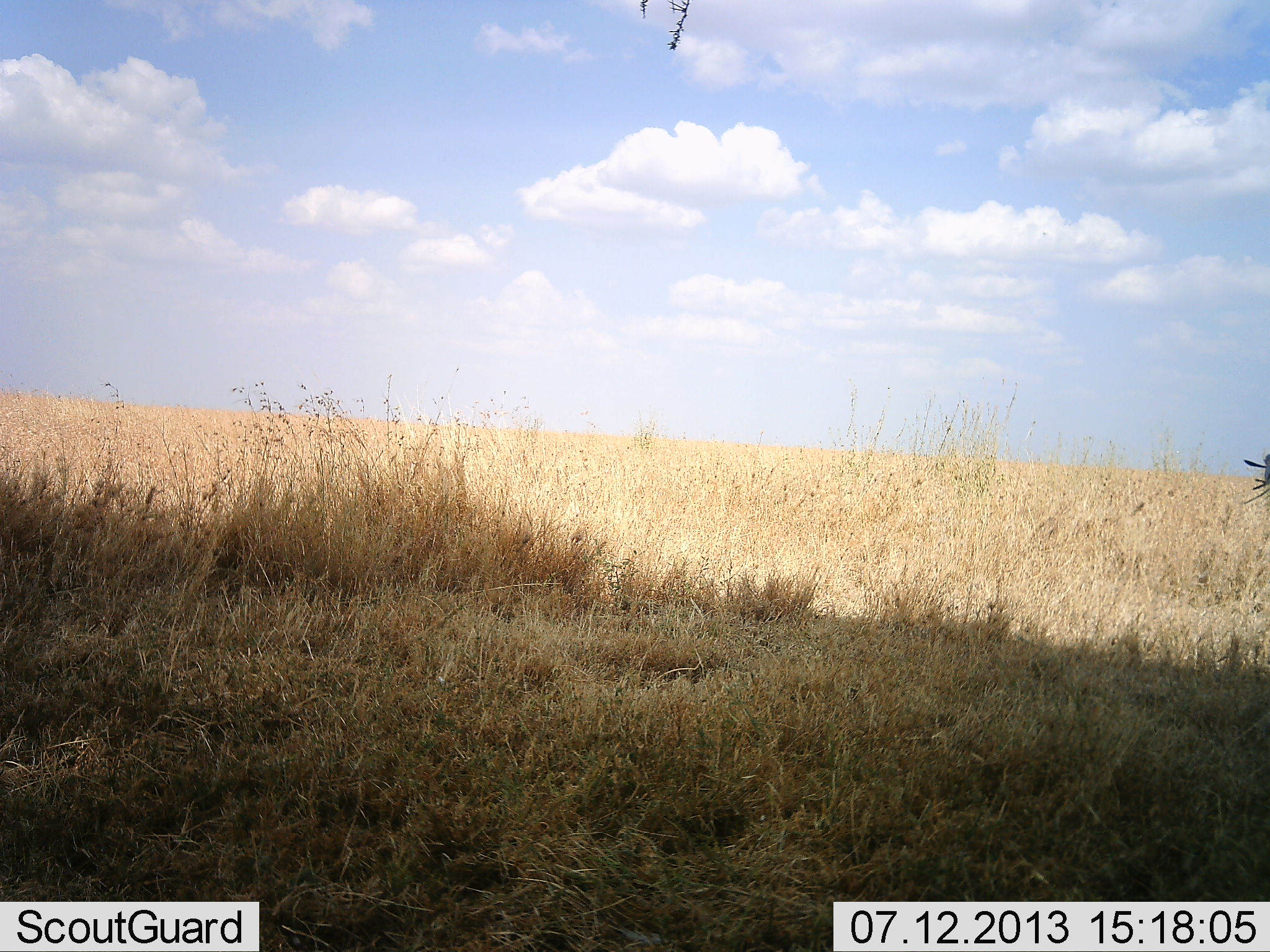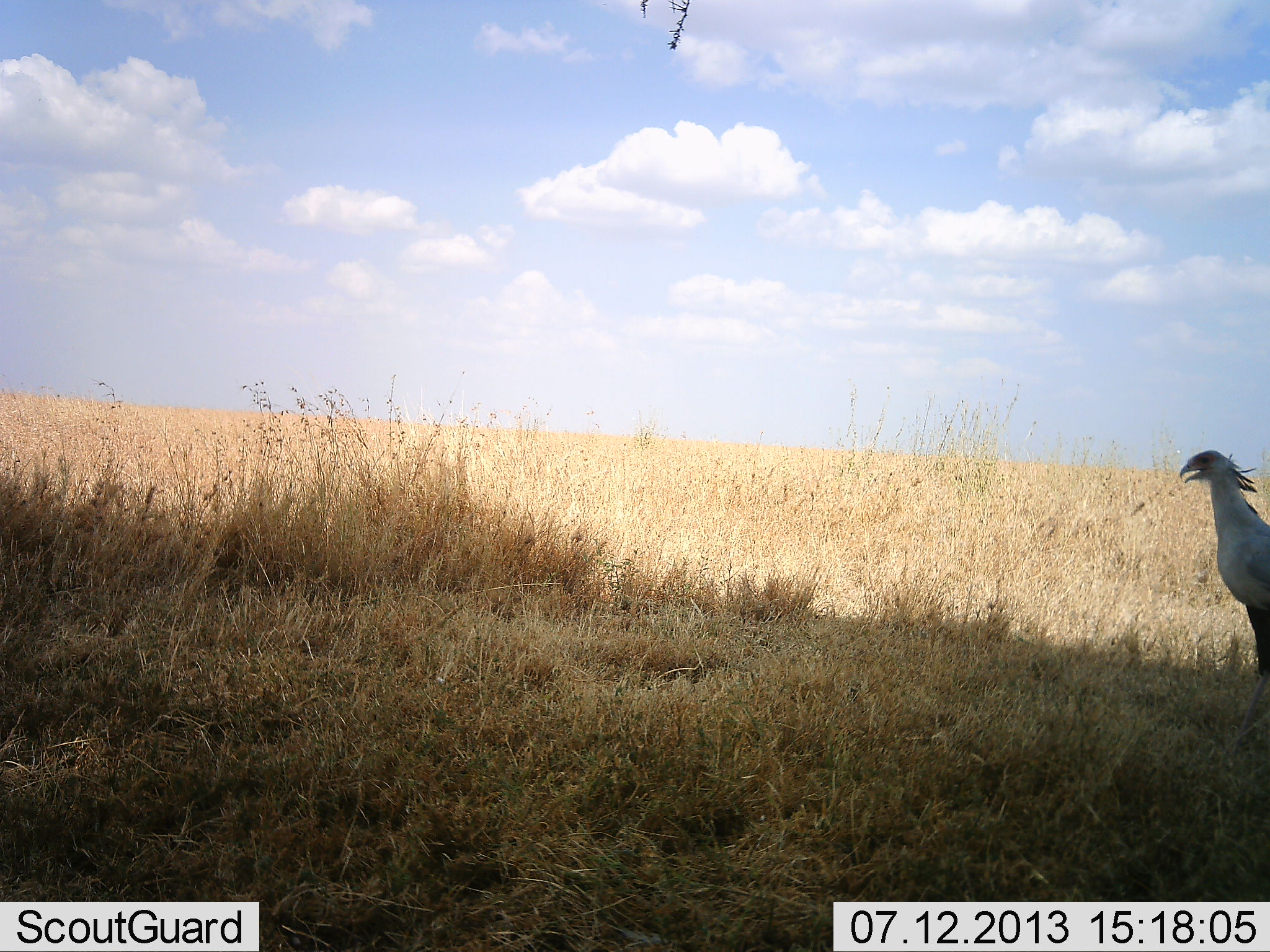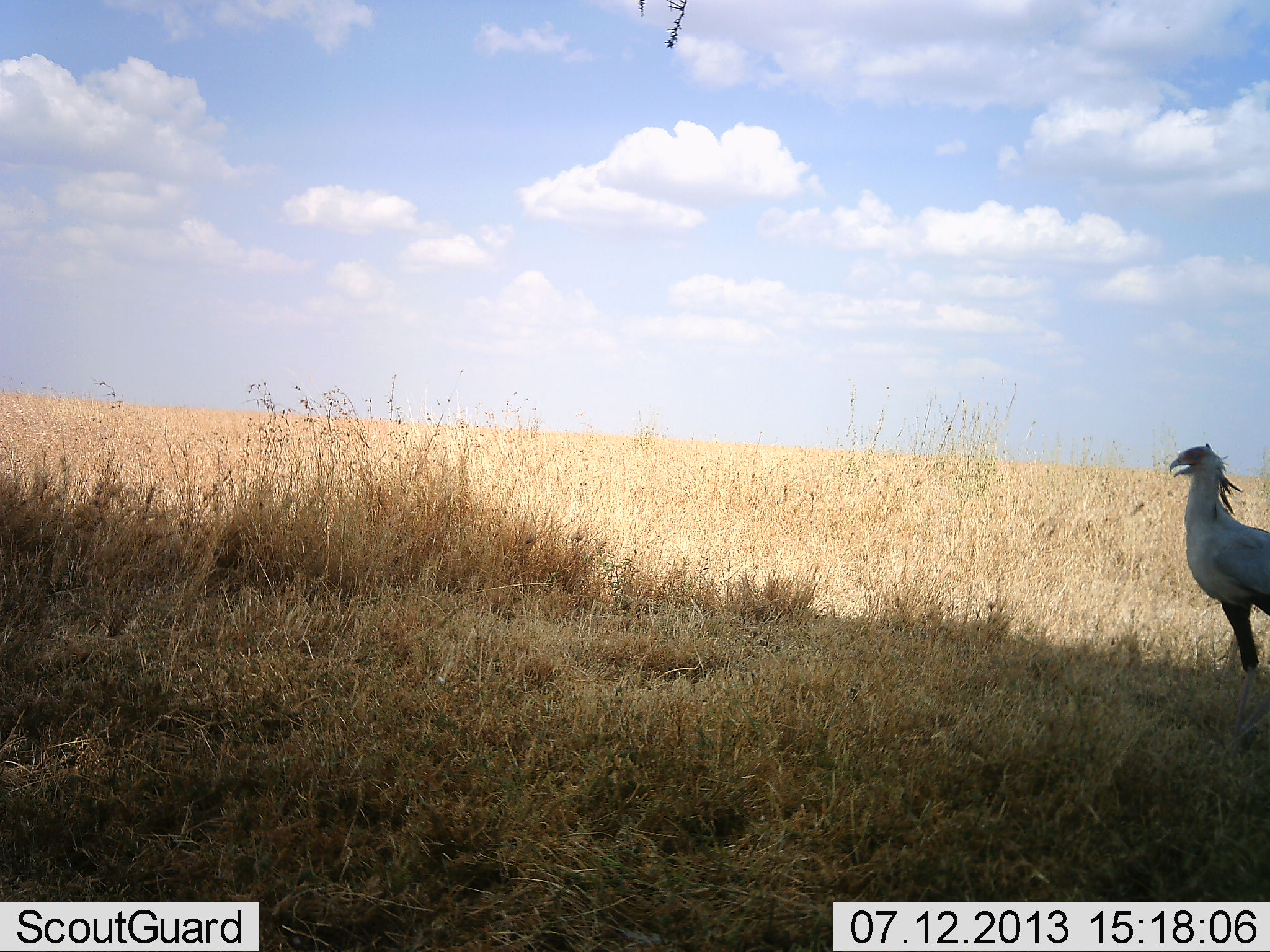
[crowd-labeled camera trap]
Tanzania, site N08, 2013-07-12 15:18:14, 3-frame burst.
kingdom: Animalia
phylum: Chordata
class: Aves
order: Accipitriformes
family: Sagittariidae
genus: Sagittarius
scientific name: Sagittarius serpentarius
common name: secretary bird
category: secretarybird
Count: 1.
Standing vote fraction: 23%.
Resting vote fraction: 0%.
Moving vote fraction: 77%.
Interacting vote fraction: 0%.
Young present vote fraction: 0%.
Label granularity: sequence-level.